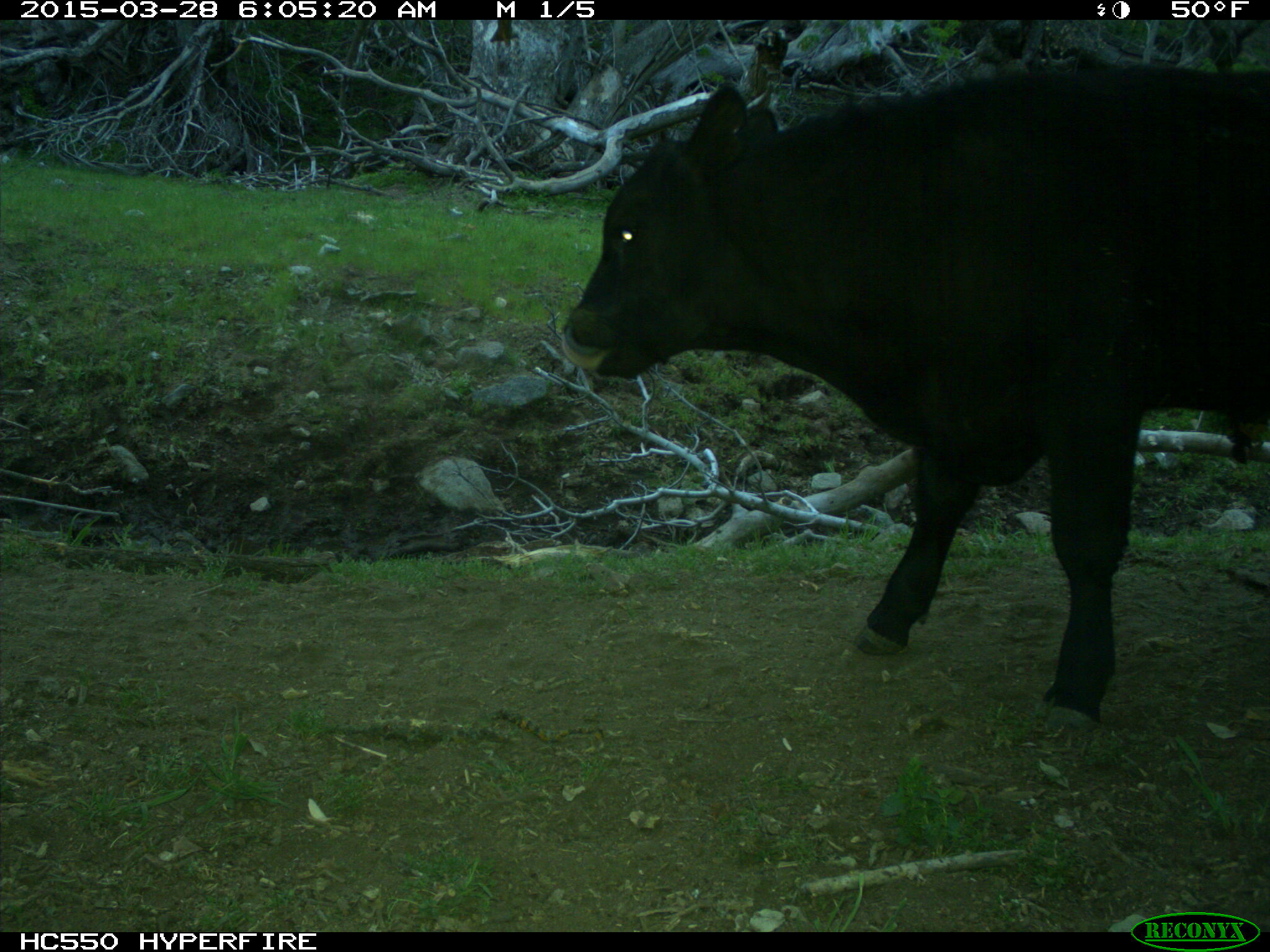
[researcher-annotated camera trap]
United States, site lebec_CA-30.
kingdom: Animalia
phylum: Chordata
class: Mammalia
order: Artiodactyla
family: Bovidae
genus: Bos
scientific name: Bos taurus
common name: domestic cow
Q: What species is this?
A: Bos taurus (domestic cow).